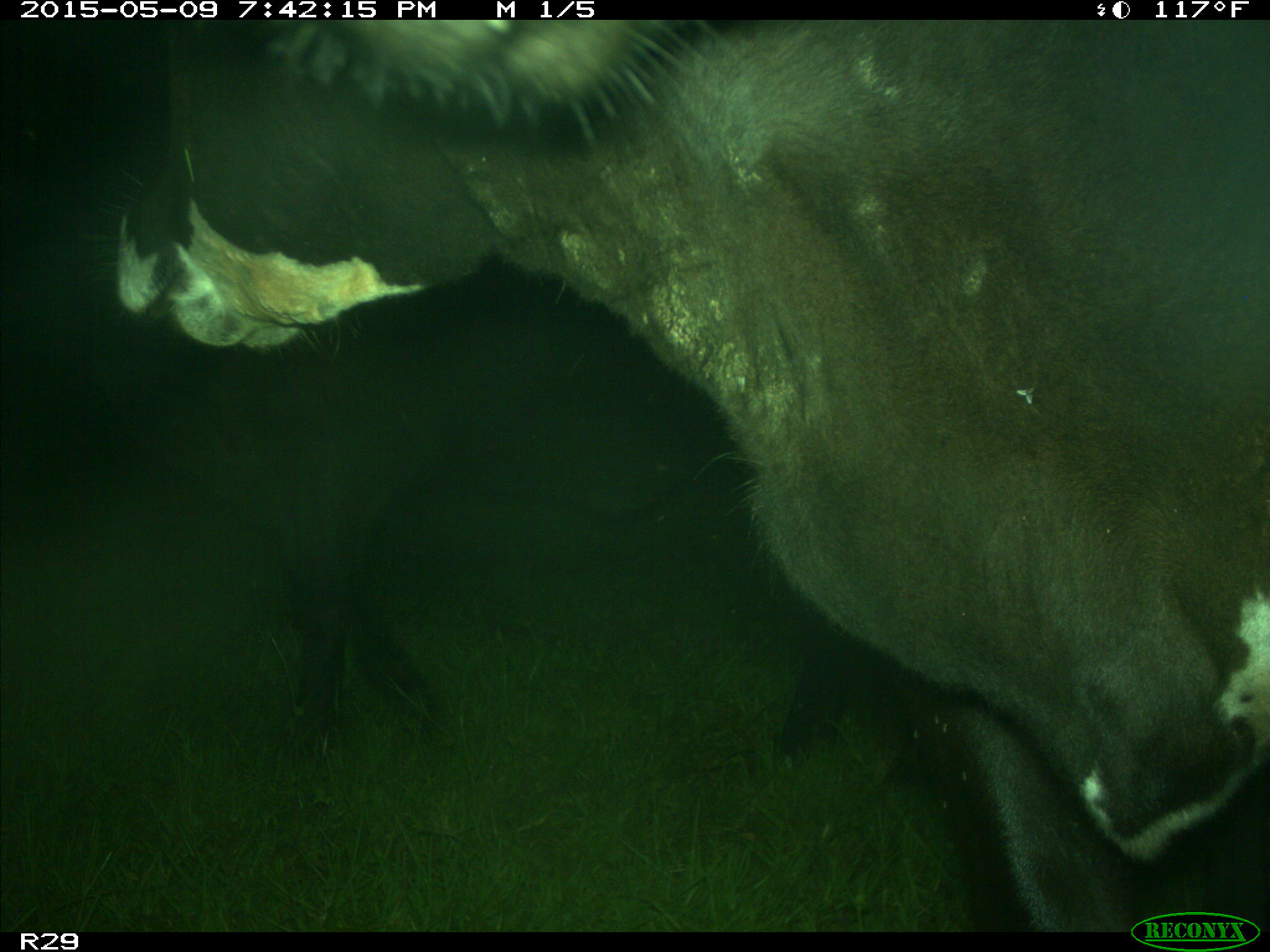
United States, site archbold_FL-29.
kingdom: Animalia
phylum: Chordata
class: Mammalia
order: Artiodactyla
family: Bovidae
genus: Bos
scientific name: Bos taurus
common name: domestic cow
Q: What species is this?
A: Bos taurus (domestic cow).